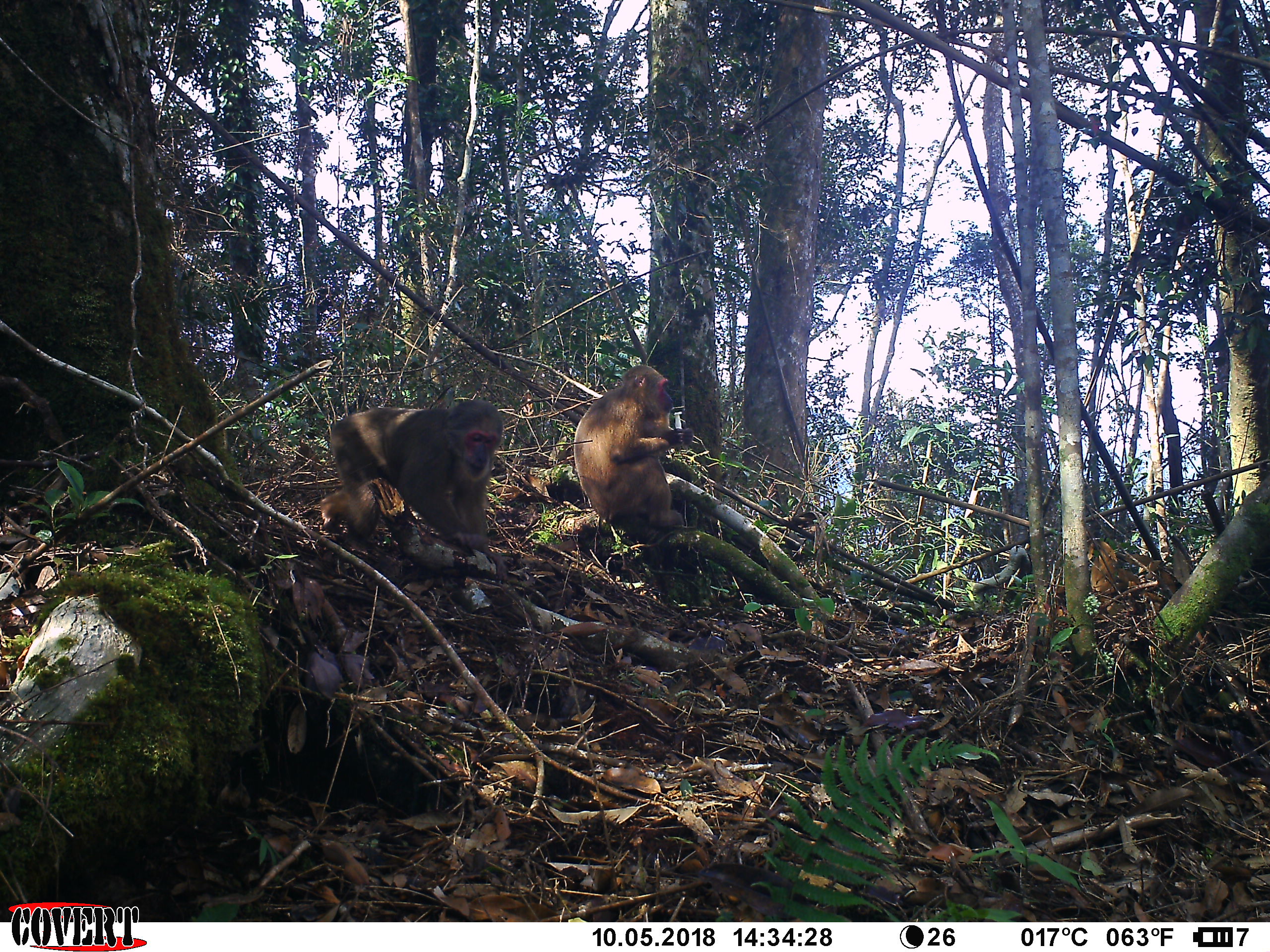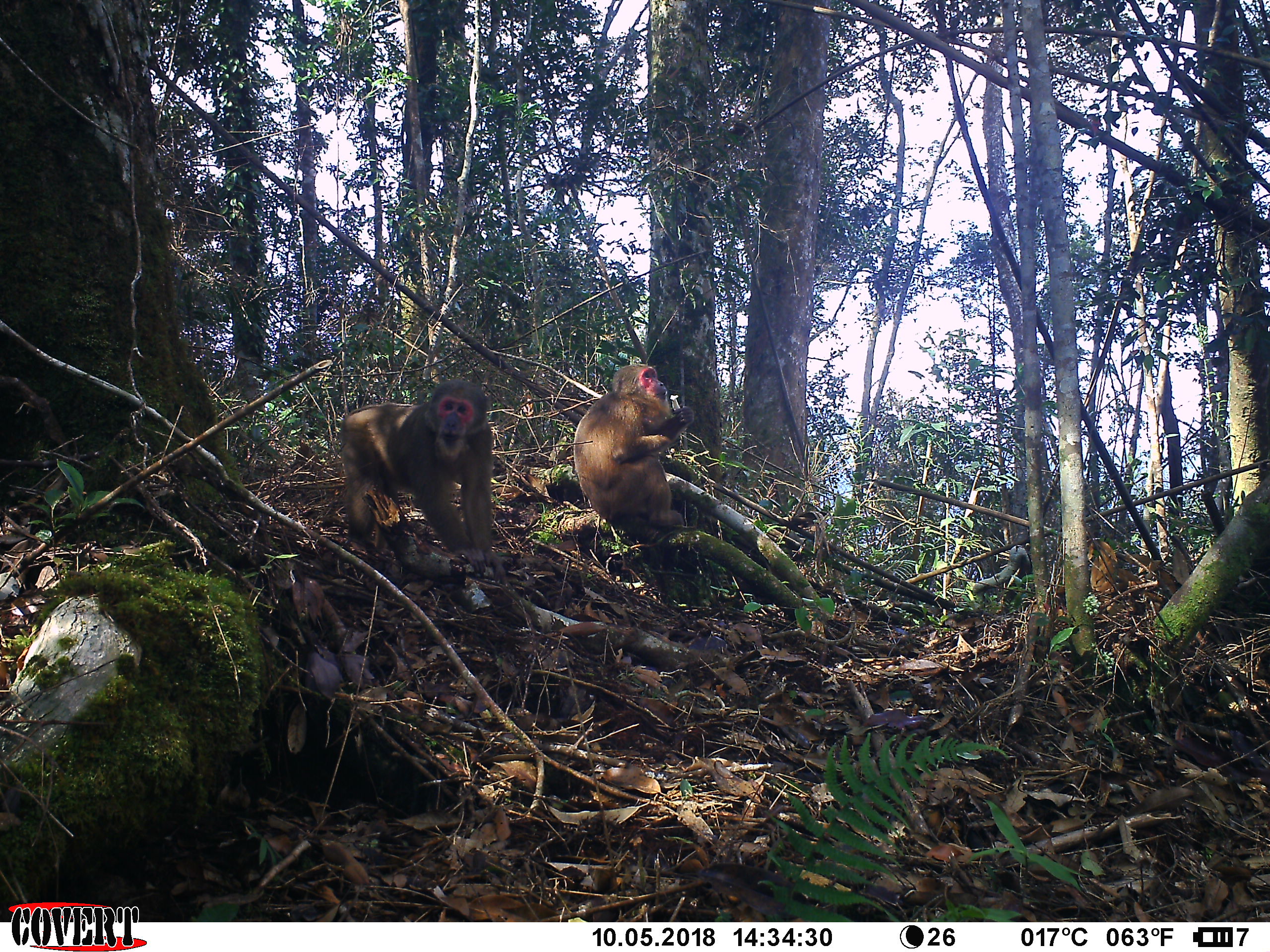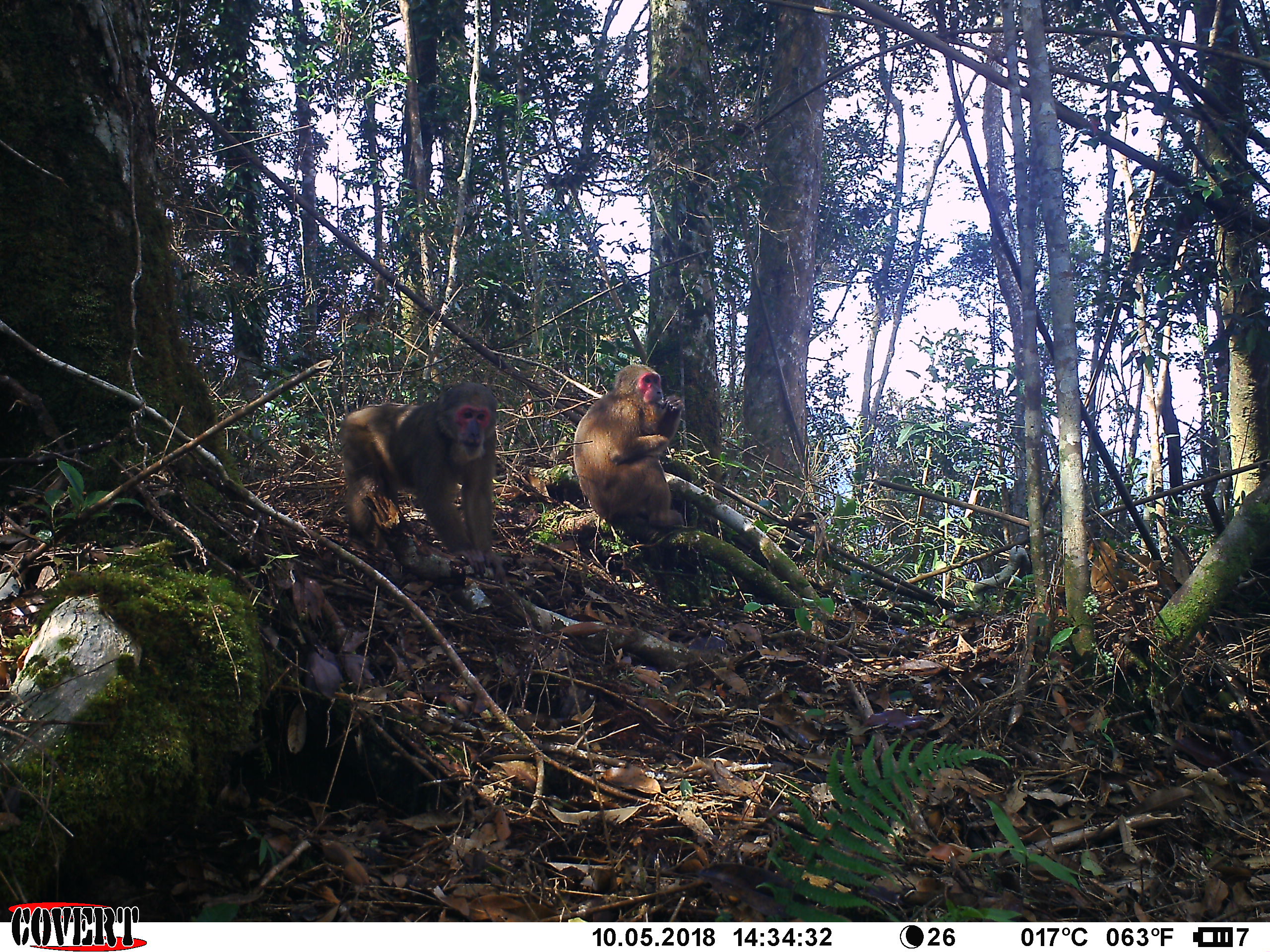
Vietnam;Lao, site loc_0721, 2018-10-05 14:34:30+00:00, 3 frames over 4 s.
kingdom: Animalia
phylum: Chordata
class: Mammalia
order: Primates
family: Cercopithecidae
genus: Macaca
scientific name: Macaca arctoides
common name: stump-tailed macaque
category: stump tailed macaque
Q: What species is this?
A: Stump tailed macaque (stump-tailed macaque) (Macaca arctoides).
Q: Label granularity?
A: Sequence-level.